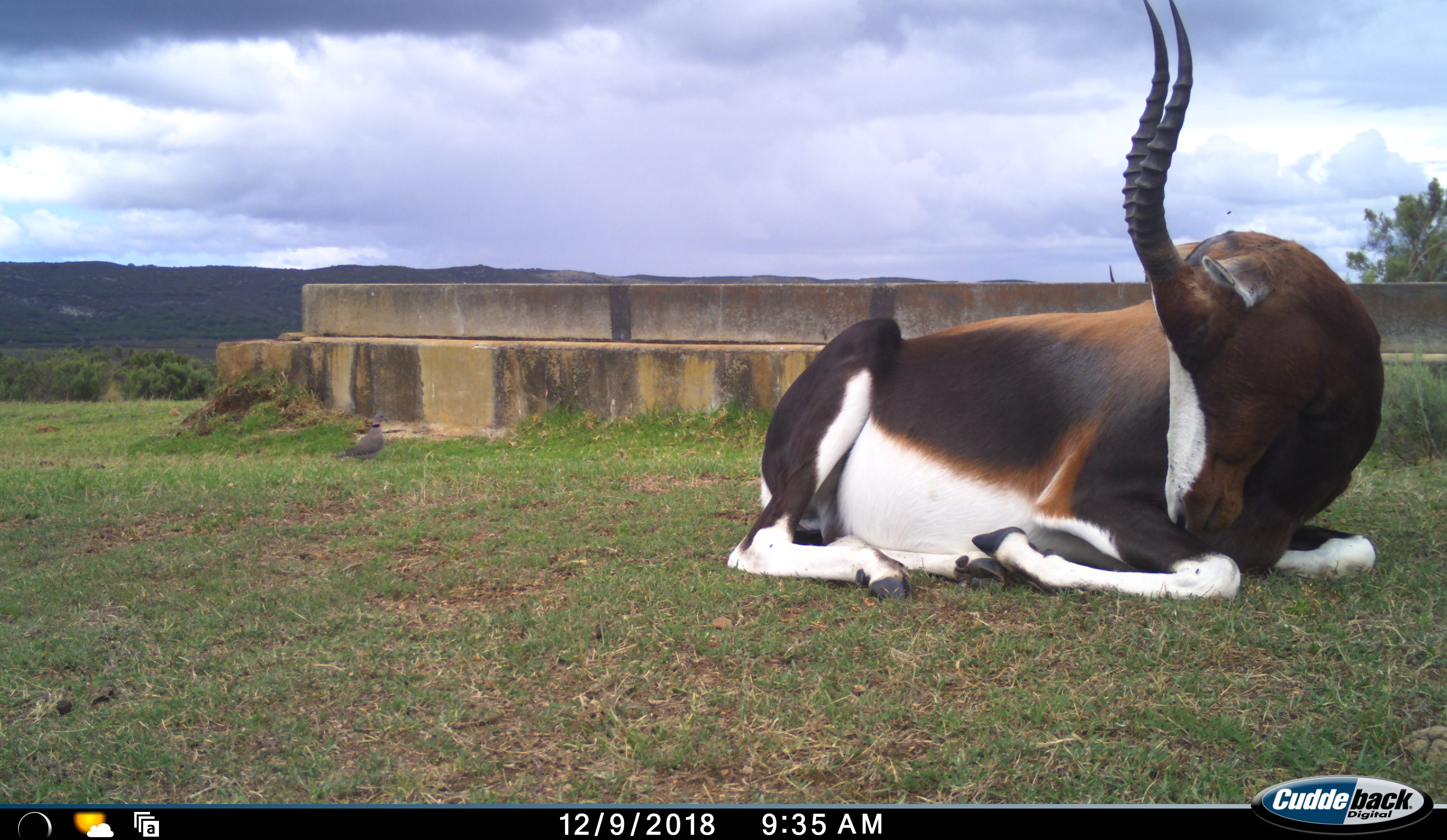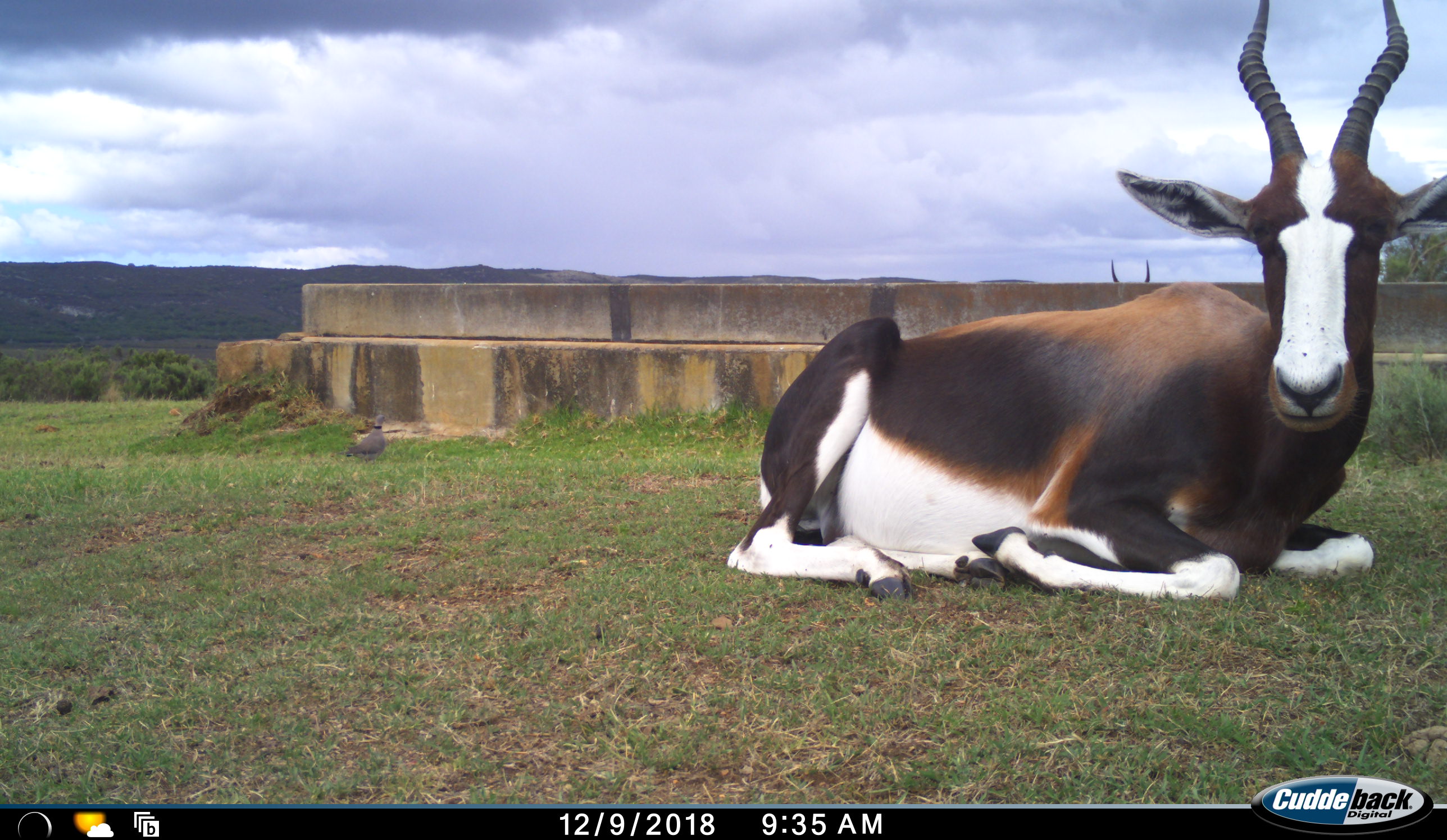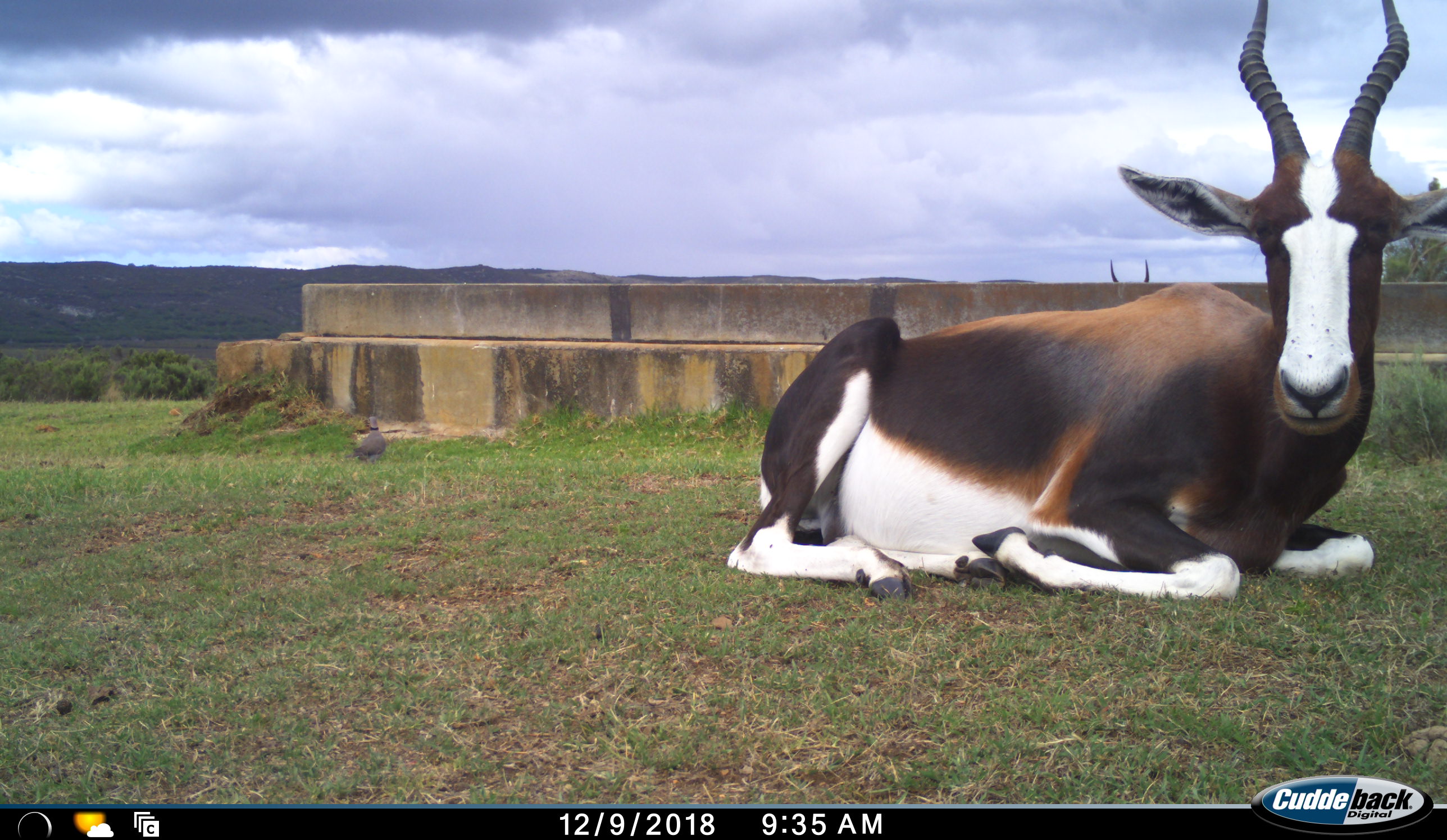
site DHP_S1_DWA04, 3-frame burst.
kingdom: Animalia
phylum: Chordata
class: Mammalia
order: Artiodactyla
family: Bovidae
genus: Damaliscus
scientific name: Damaliscus pygargus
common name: bontebok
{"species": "bontebok (Damaliscus pygargus)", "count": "1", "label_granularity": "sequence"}